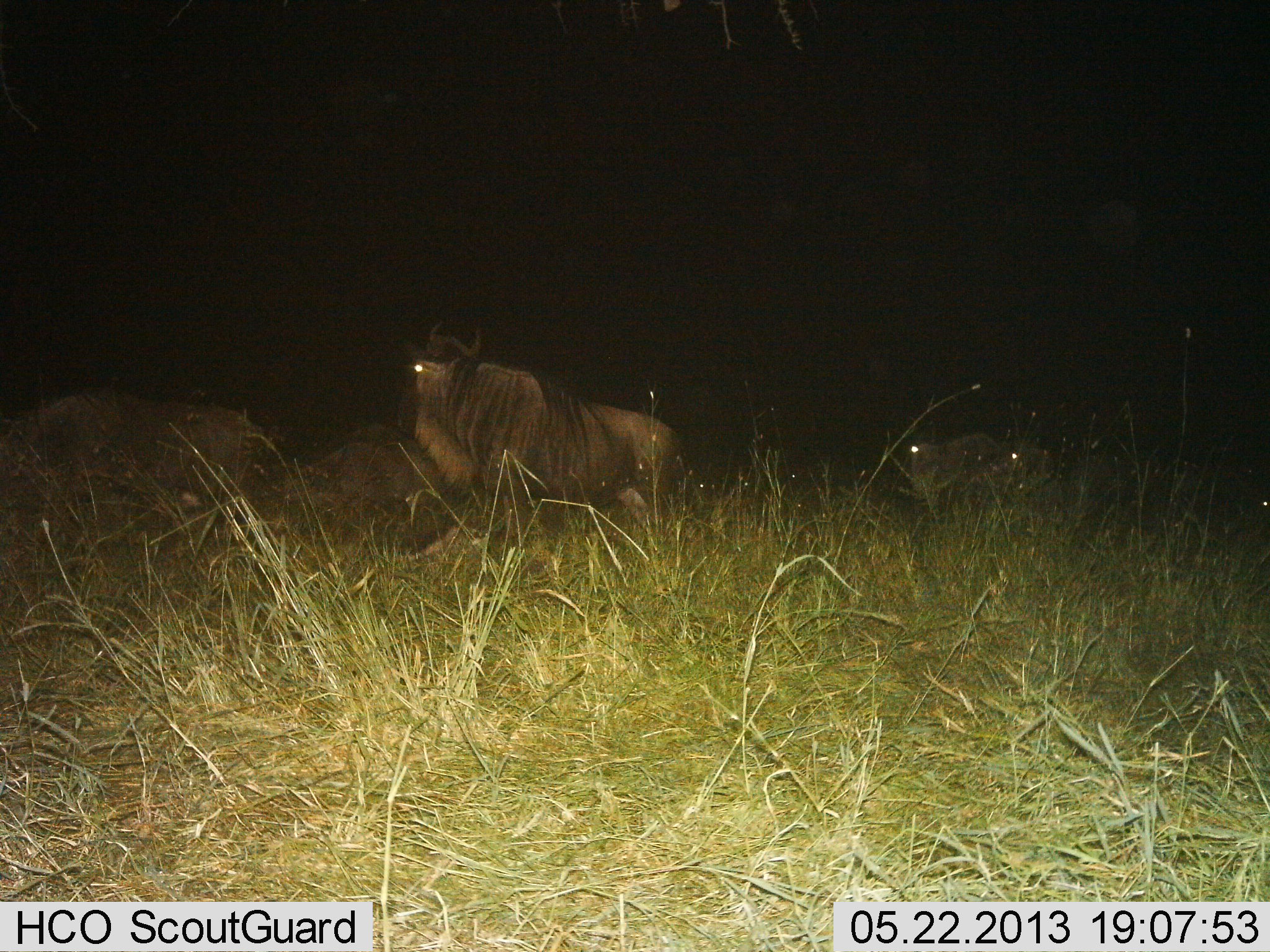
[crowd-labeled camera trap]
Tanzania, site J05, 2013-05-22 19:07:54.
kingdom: Animalia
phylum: Chordata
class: Mammalia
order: Artiodactyla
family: Bovidae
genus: Connochaetes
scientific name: Connochaetes taurinus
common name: blue wildebeest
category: wildebeest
Wildebeest (blue wildebeest) (Connochaetes taurinus), count 4. Behavior (volunteer vote fractions): standing 56%, resting 44%, moving 22%, interacting 6%. Young present (vote fraction): 0%. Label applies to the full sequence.